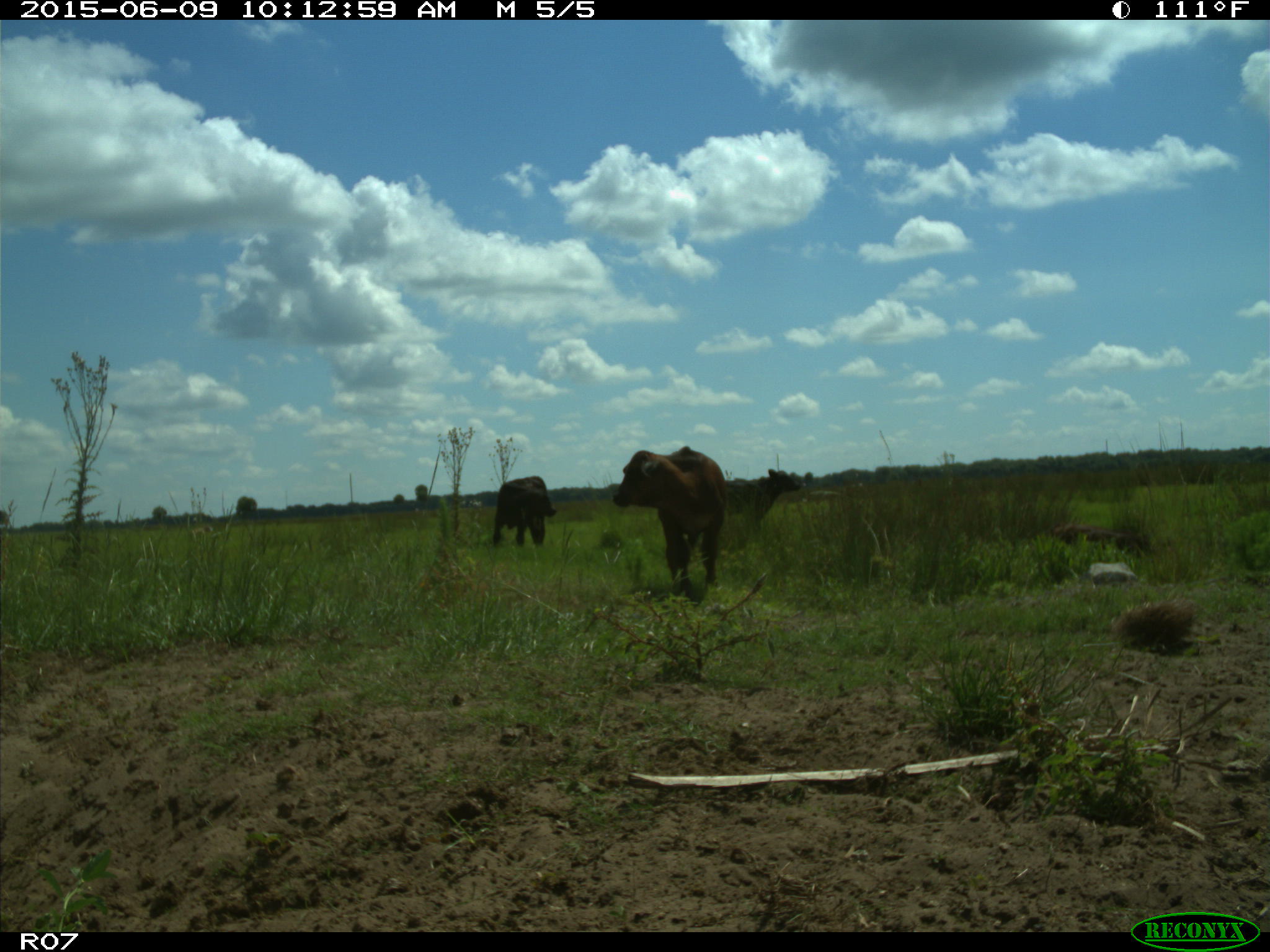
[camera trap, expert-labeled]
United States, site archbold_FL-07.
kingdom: Animalia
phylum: Chordata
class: Mammalia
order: Artiodactyla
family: Bovidae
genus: Bos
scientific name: Bos taurus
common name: domestic cow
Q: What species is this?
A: Bos taurus (domestic cow).